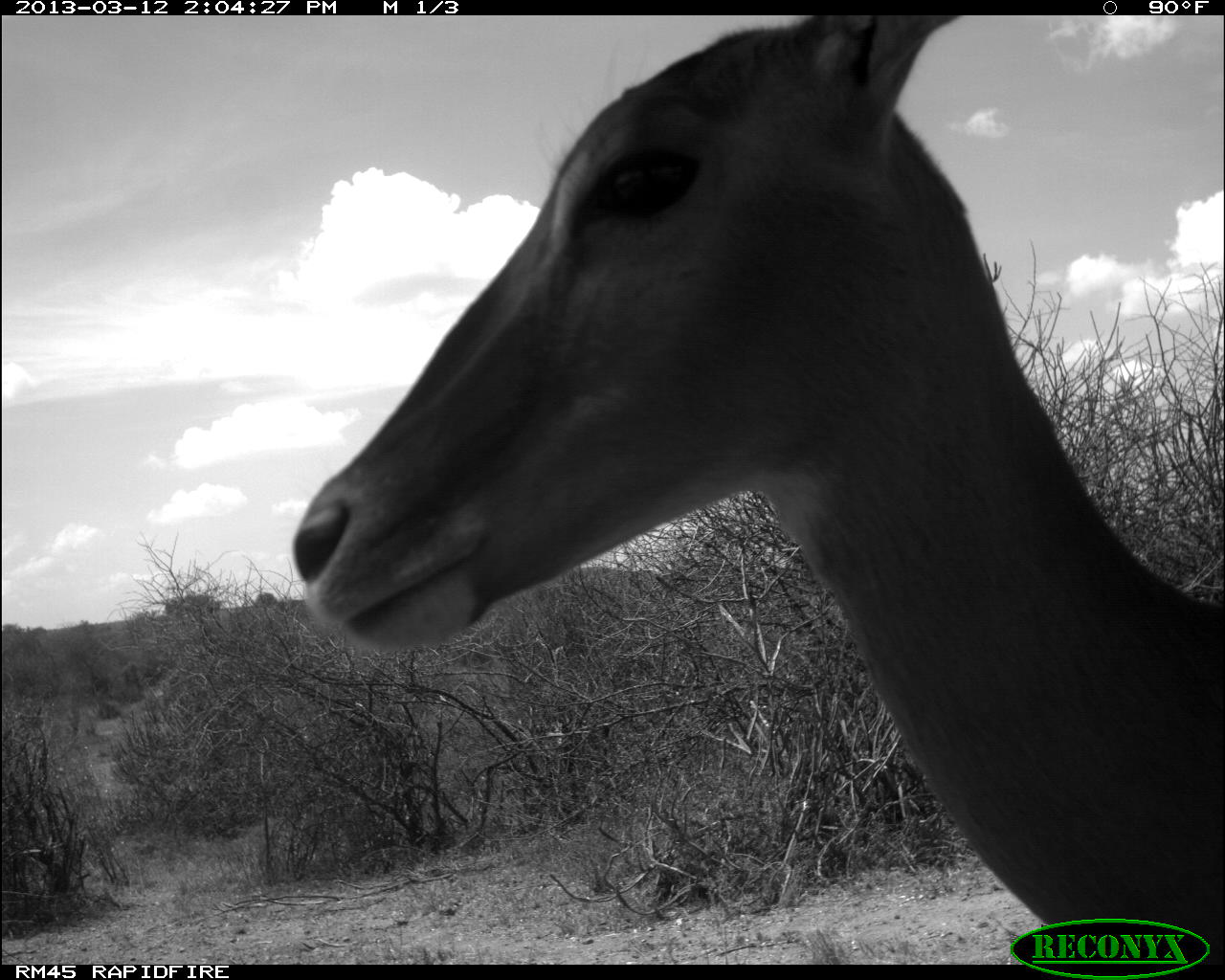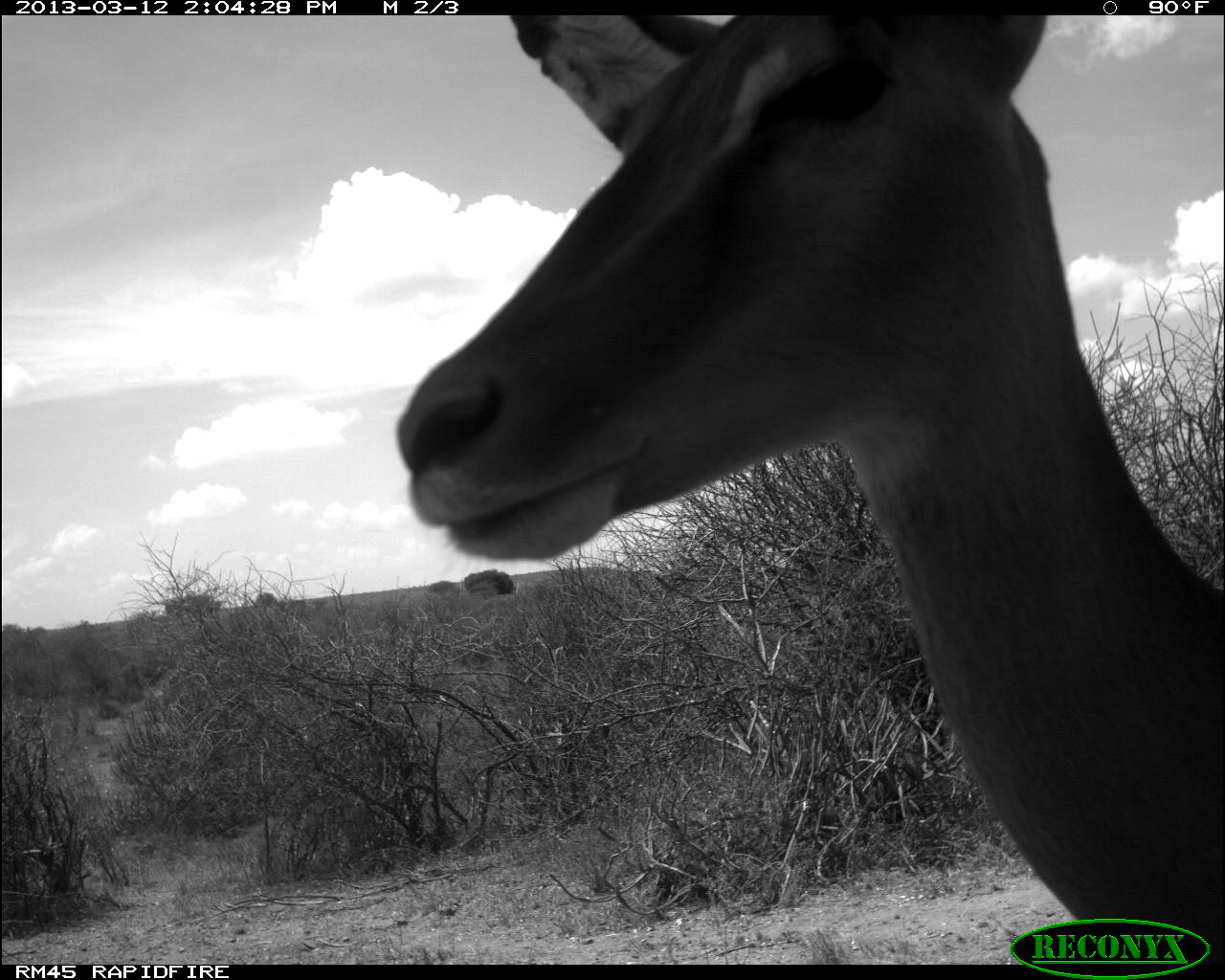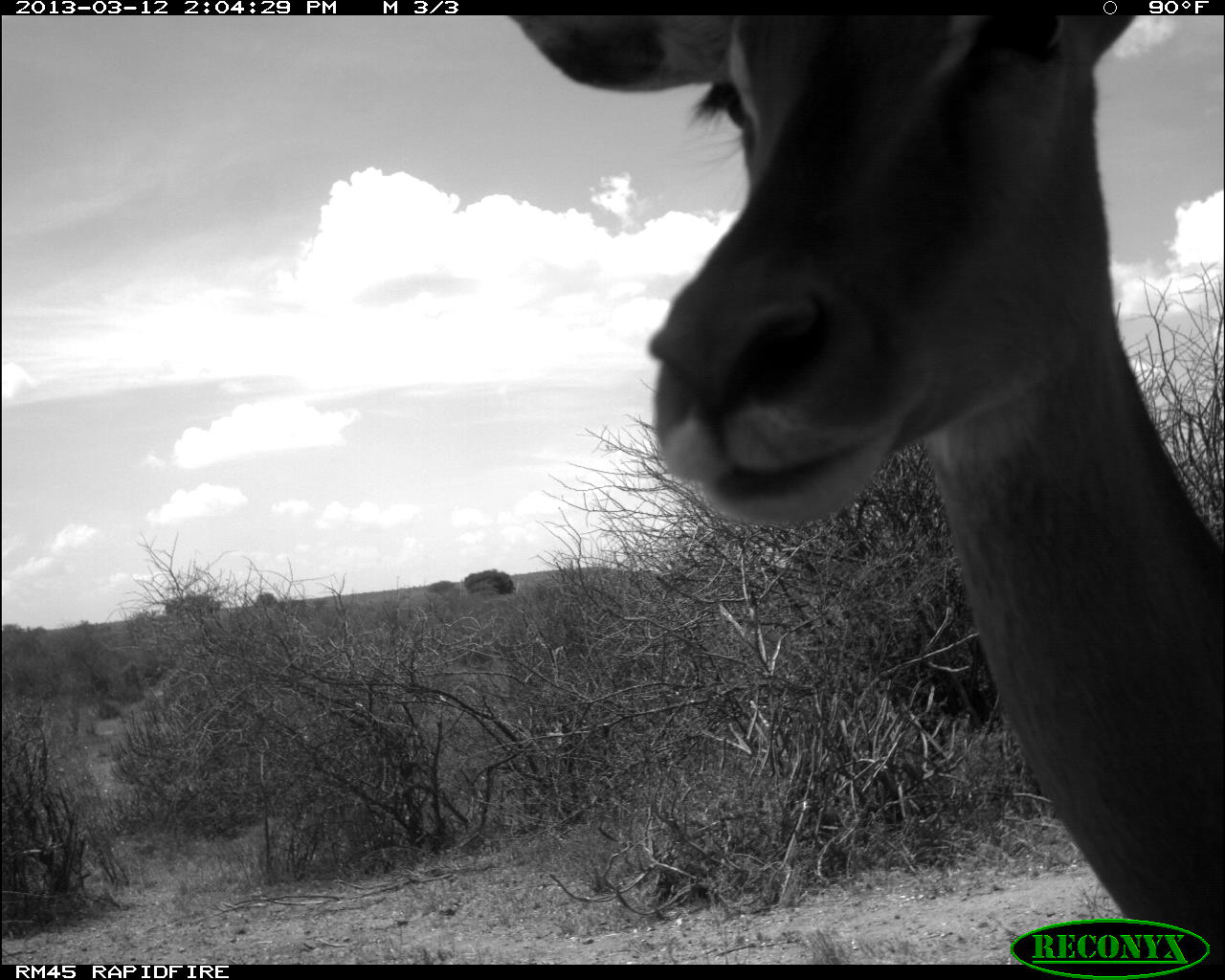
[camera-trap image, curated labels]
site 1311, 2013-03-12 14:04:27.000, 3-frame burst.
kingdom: Animalia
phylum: Chordata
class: Mammalia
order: Artiodactyla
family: Bovidae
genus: Aepyceros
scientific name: Aepyceros melampus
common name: impala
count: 1